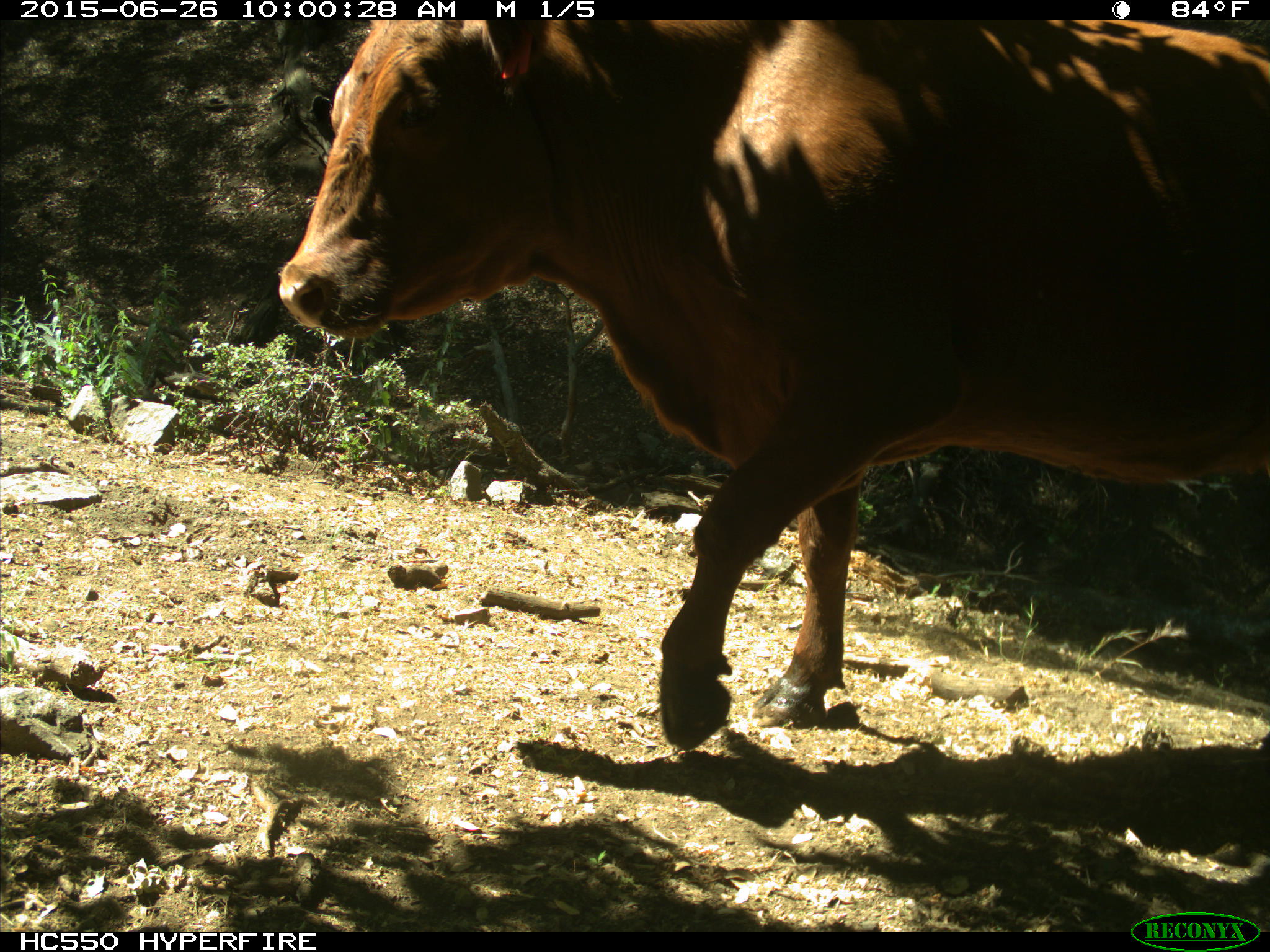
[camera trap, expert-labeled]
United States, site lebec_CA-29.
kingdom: Animalia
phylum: Chordata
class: Mammalia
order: Artiodactyla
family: Bovidae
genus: Bos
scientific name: Bos taurus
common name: domestic cow